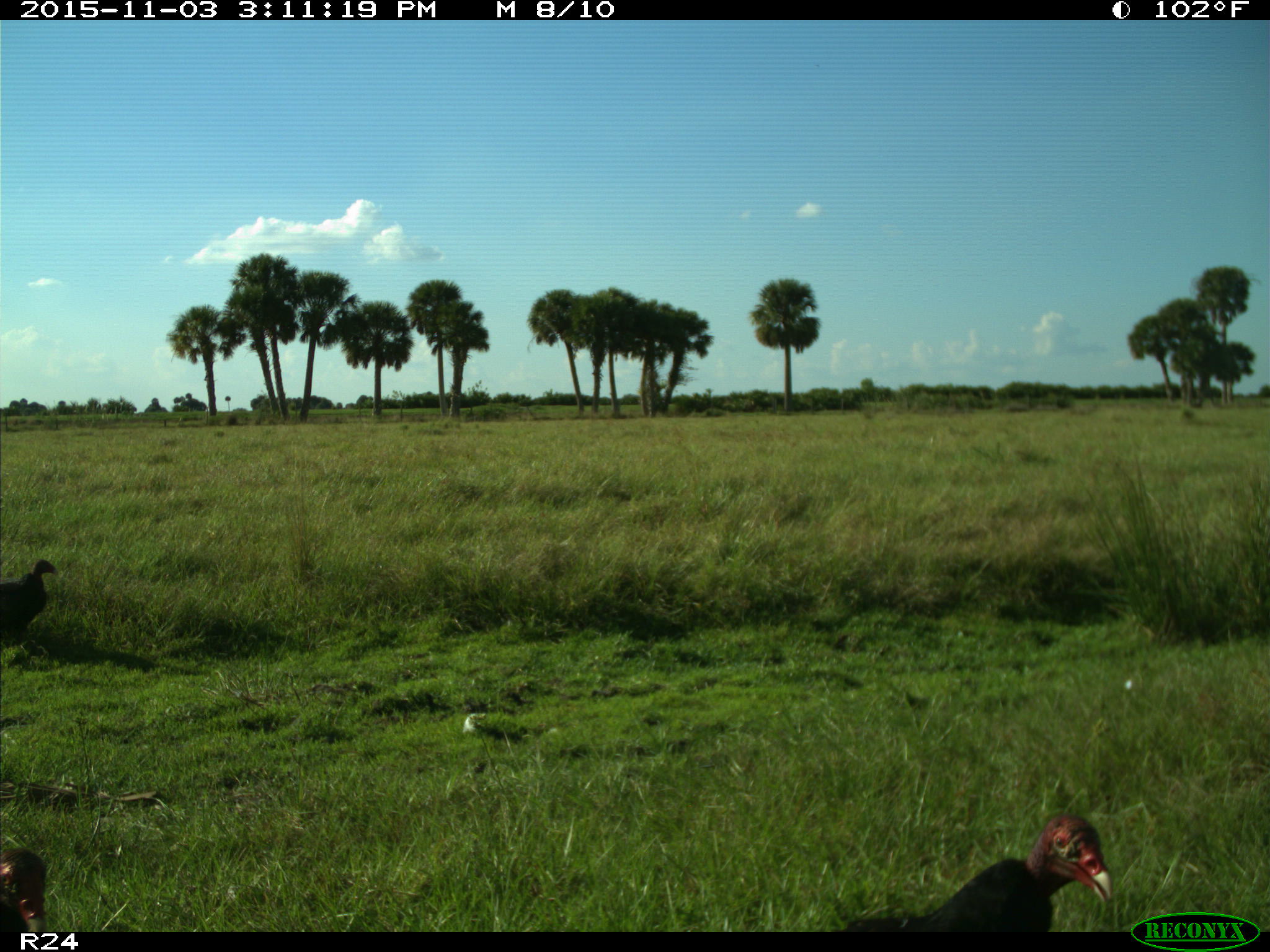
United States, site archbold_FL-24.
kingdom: Animalia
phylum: Chordata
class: Aves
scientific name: Aves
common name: birds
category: unidentified bird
Unidentified bird (birds) (Aves).